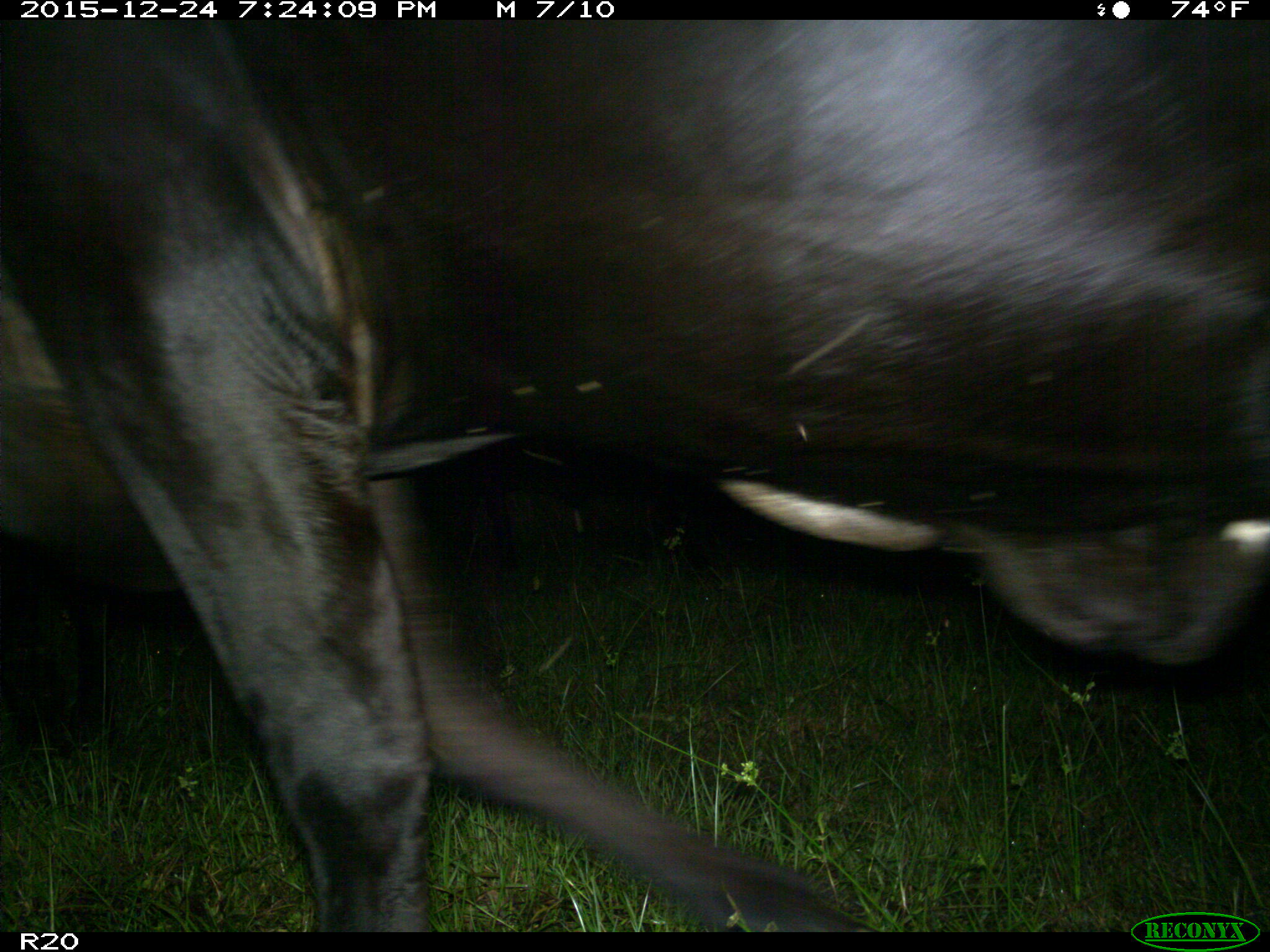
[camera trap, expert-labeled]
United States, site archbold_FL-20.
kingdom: Animalia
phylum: Chordata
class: Mammalia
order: Artiodactyla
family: Bovidae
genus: Bos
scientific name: Bos taurus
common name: domestic cow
Bos taurus (domestic cow).